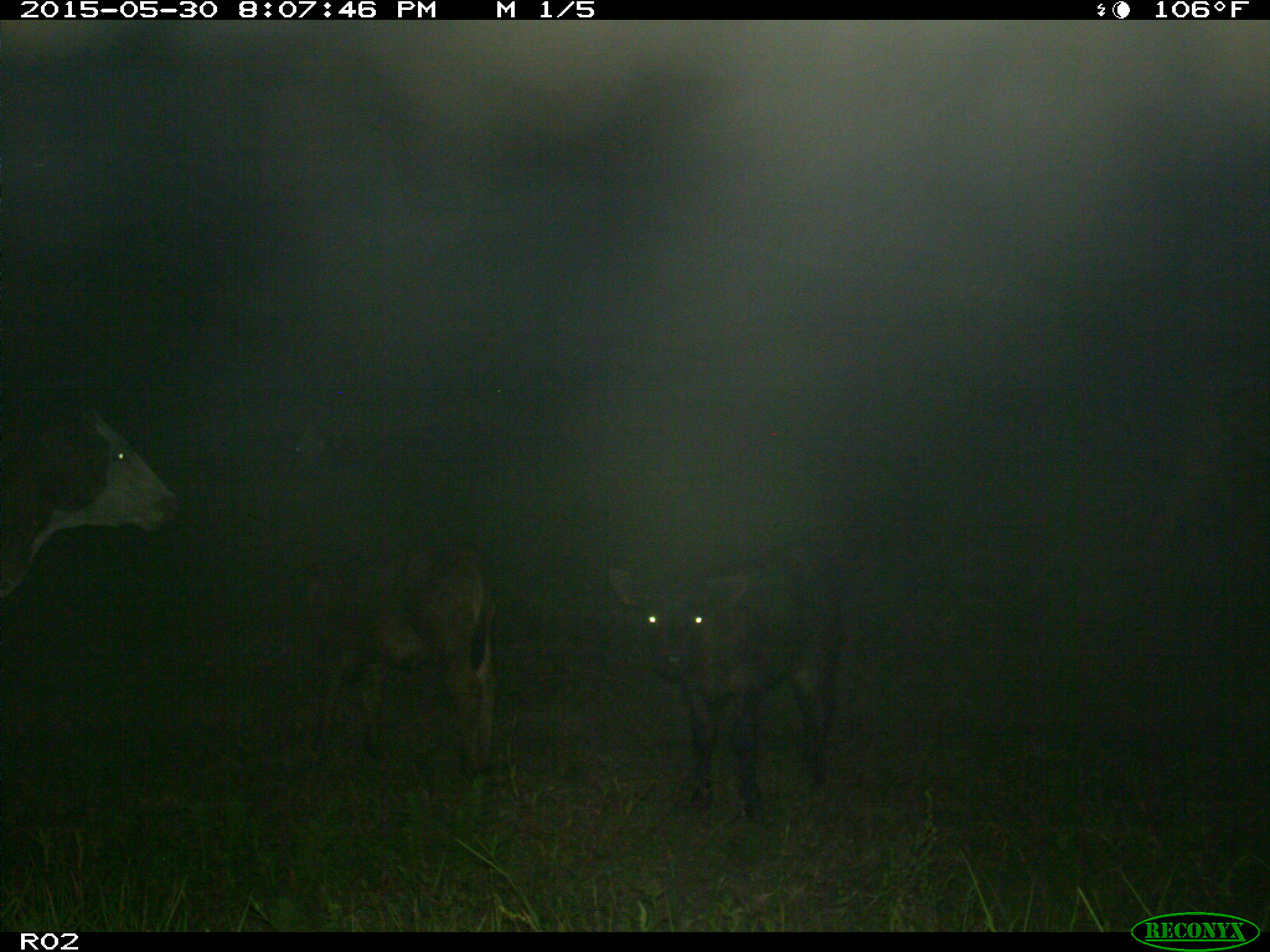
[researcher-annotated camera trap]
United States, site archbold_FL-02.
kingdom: Animalia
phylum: Chordata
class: Mammalia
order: Artiodactyla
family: Bovidae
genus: Bos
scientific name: Bos taurus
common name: domestic cow